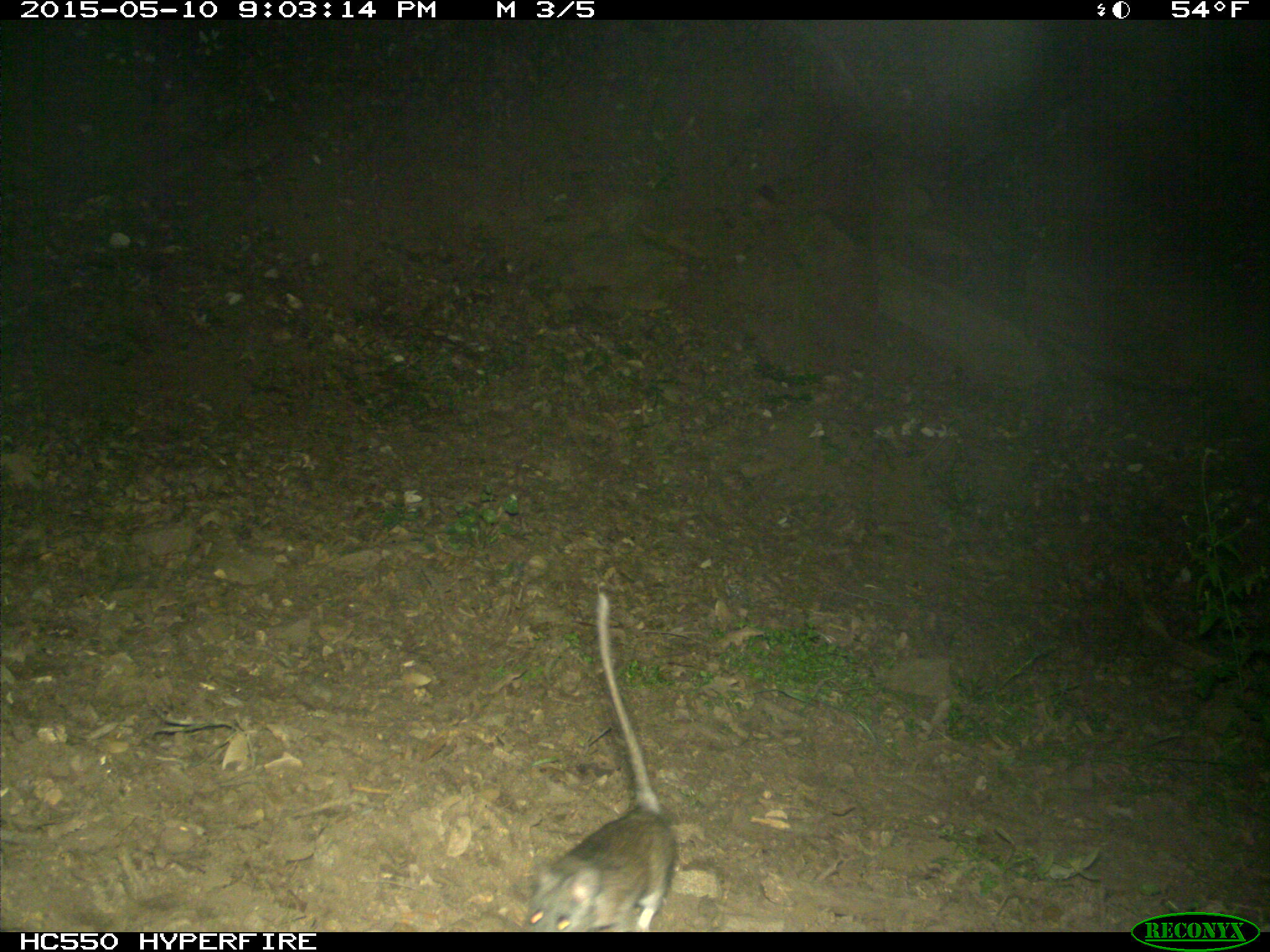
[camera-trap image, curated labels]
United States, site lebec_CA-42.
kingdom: Animalia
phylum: Chordata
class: Mammalia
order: Rodentia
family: Cricetidae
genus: Neotoma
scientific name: Neotoma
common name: pack rat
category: unidentified pack rat